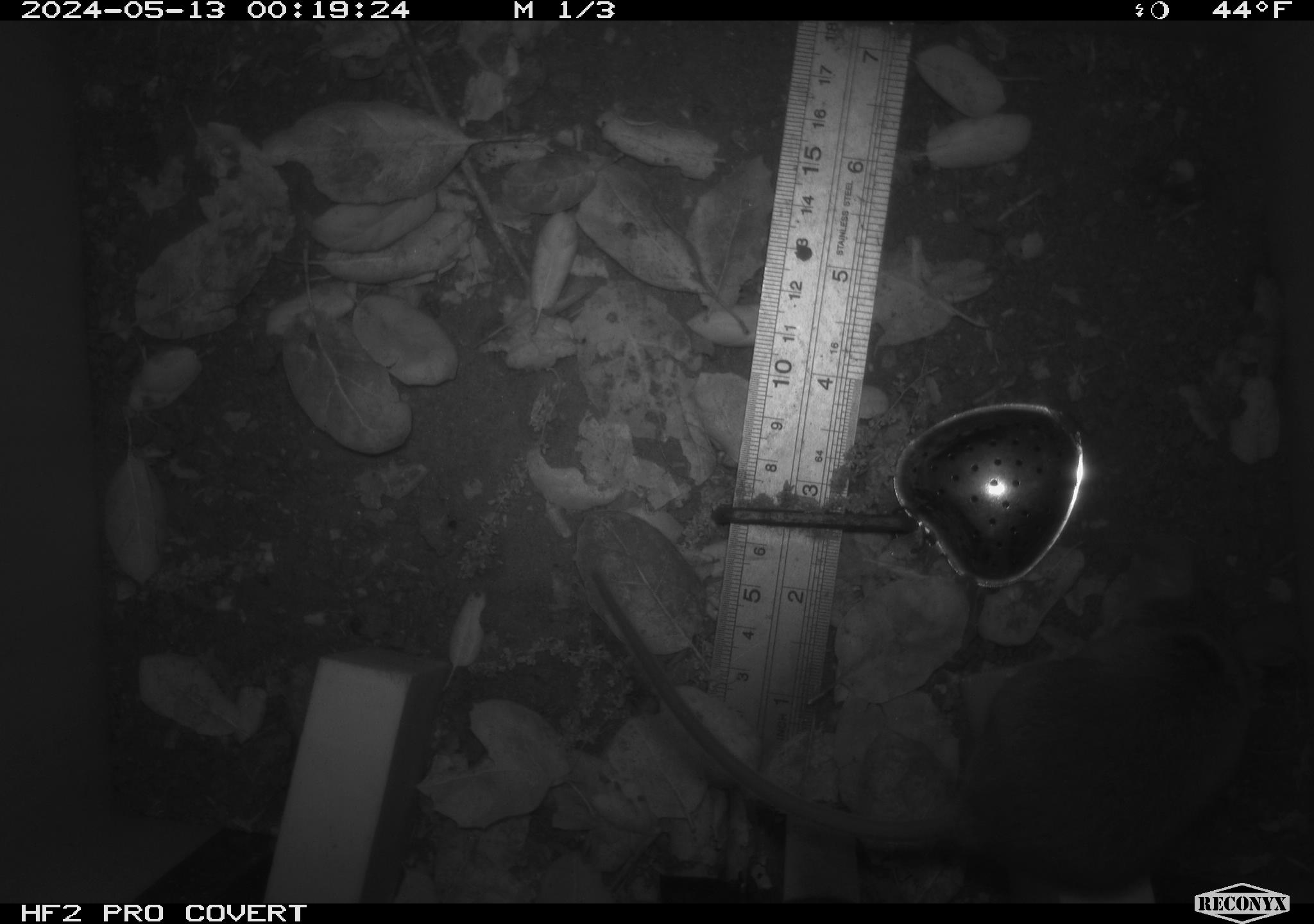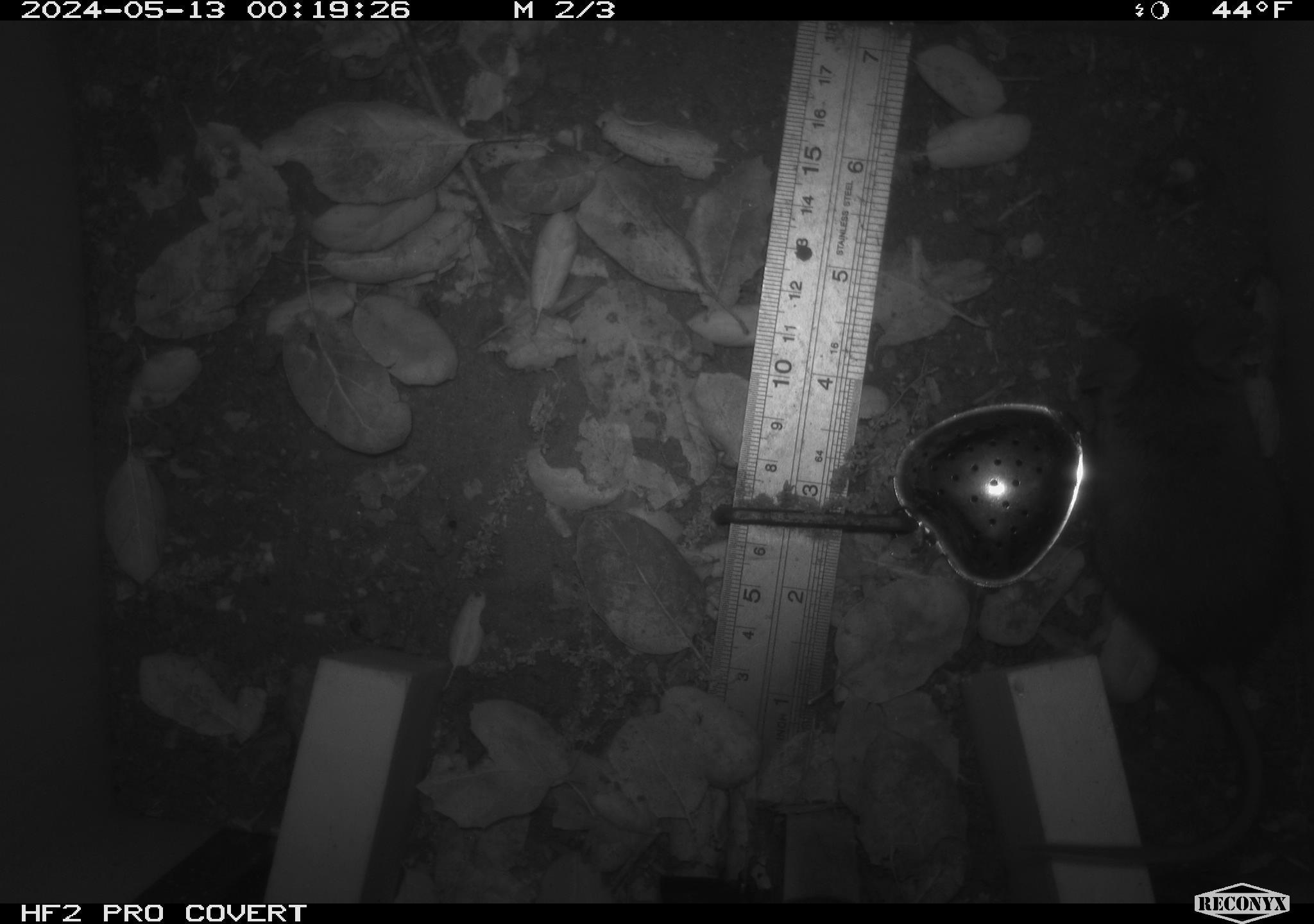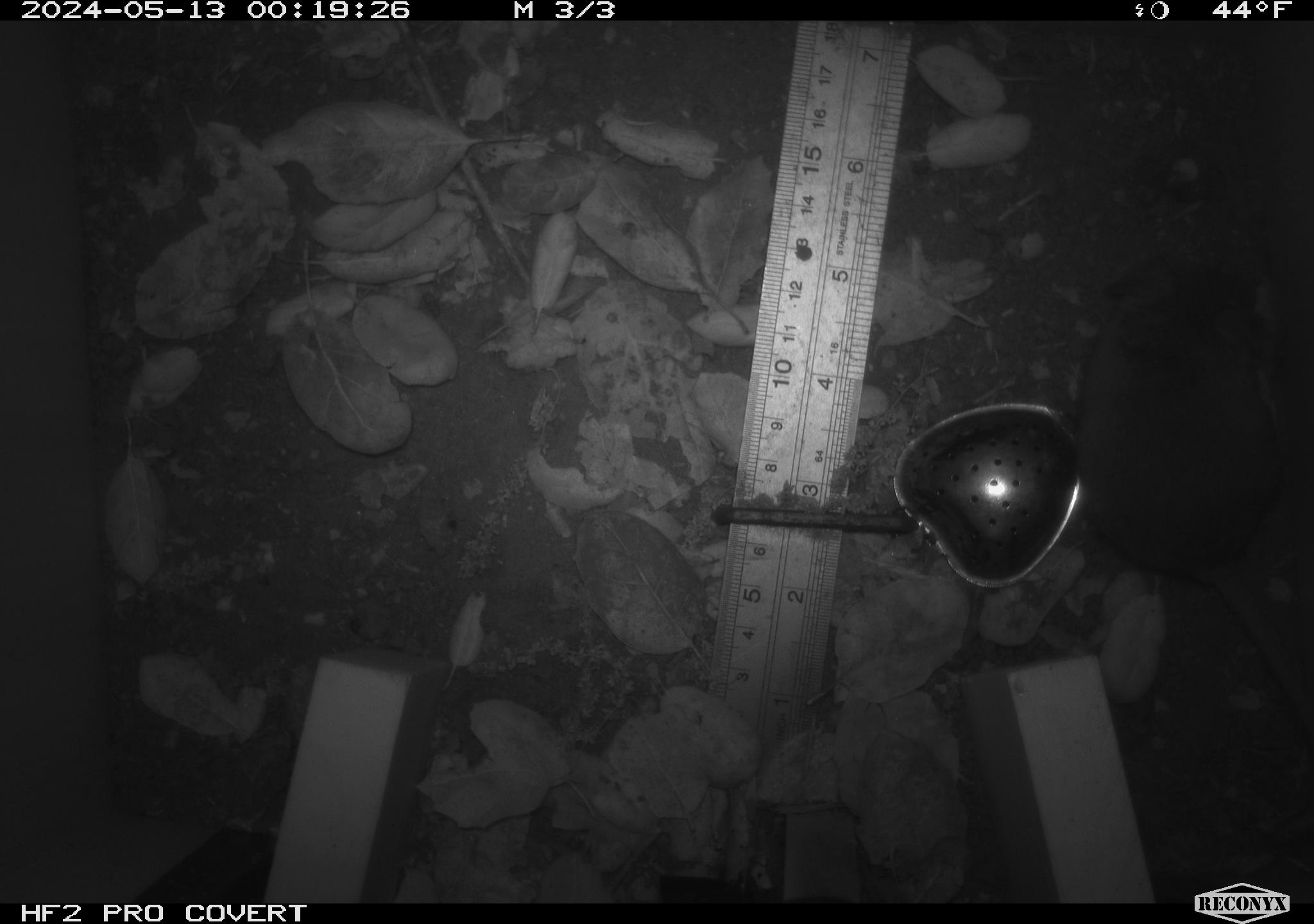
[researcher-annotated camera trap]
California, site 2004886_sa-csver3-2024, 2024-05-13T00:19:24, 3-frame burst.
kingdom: Animalia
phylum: Chordata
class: Mammalia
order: Rodentia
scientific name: Rodentia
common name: rodent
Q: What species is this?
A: Rodent (Rodentia).